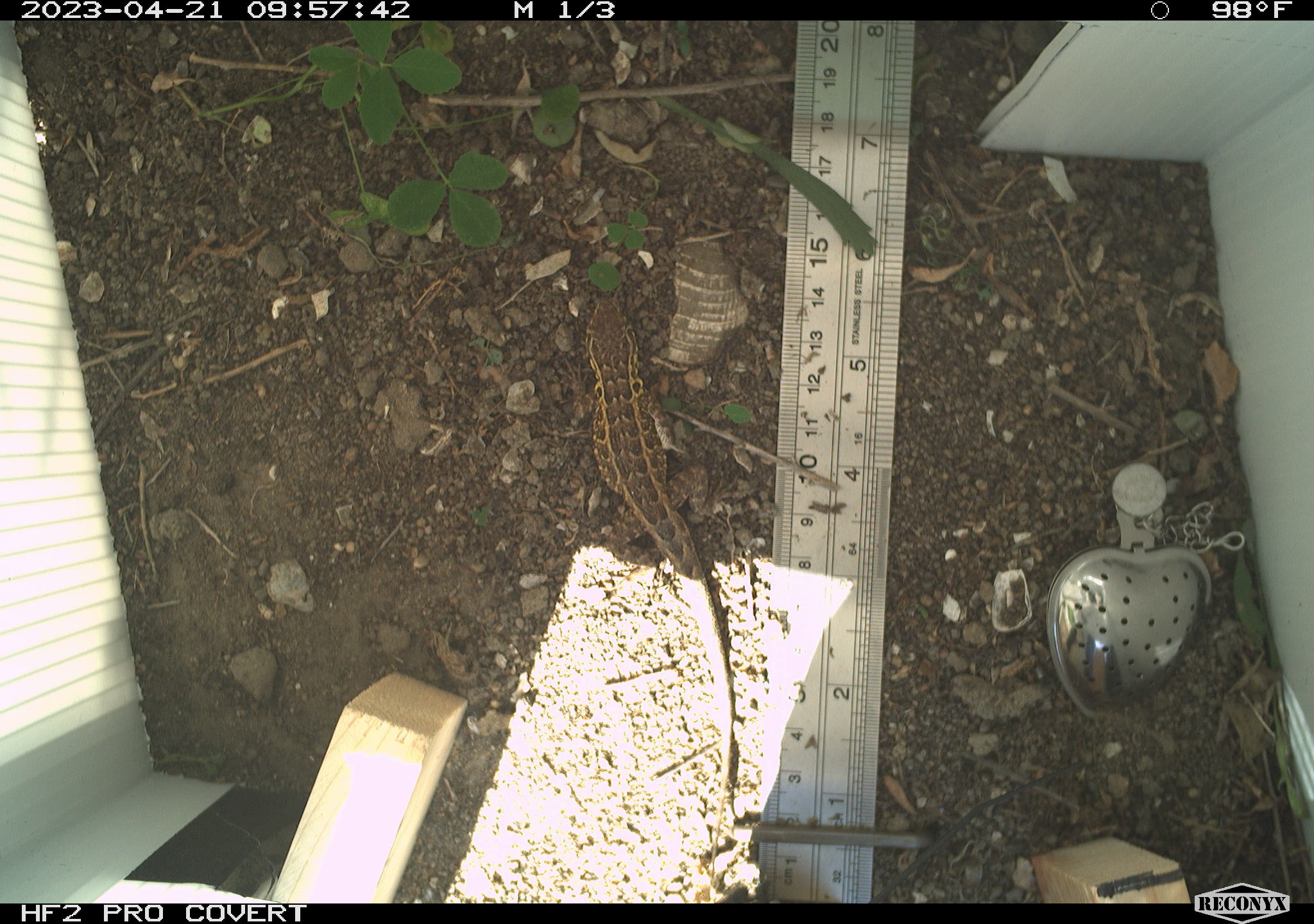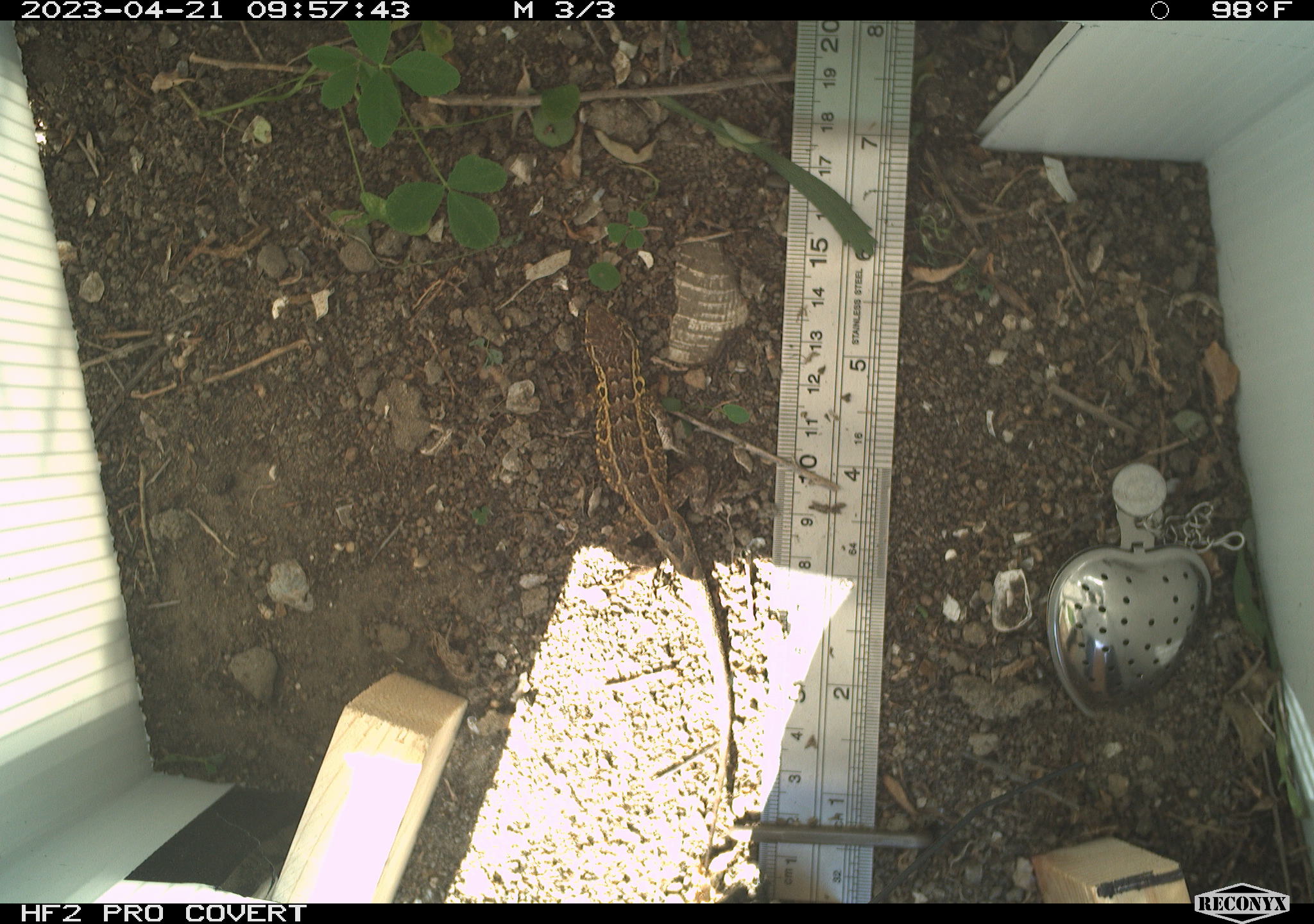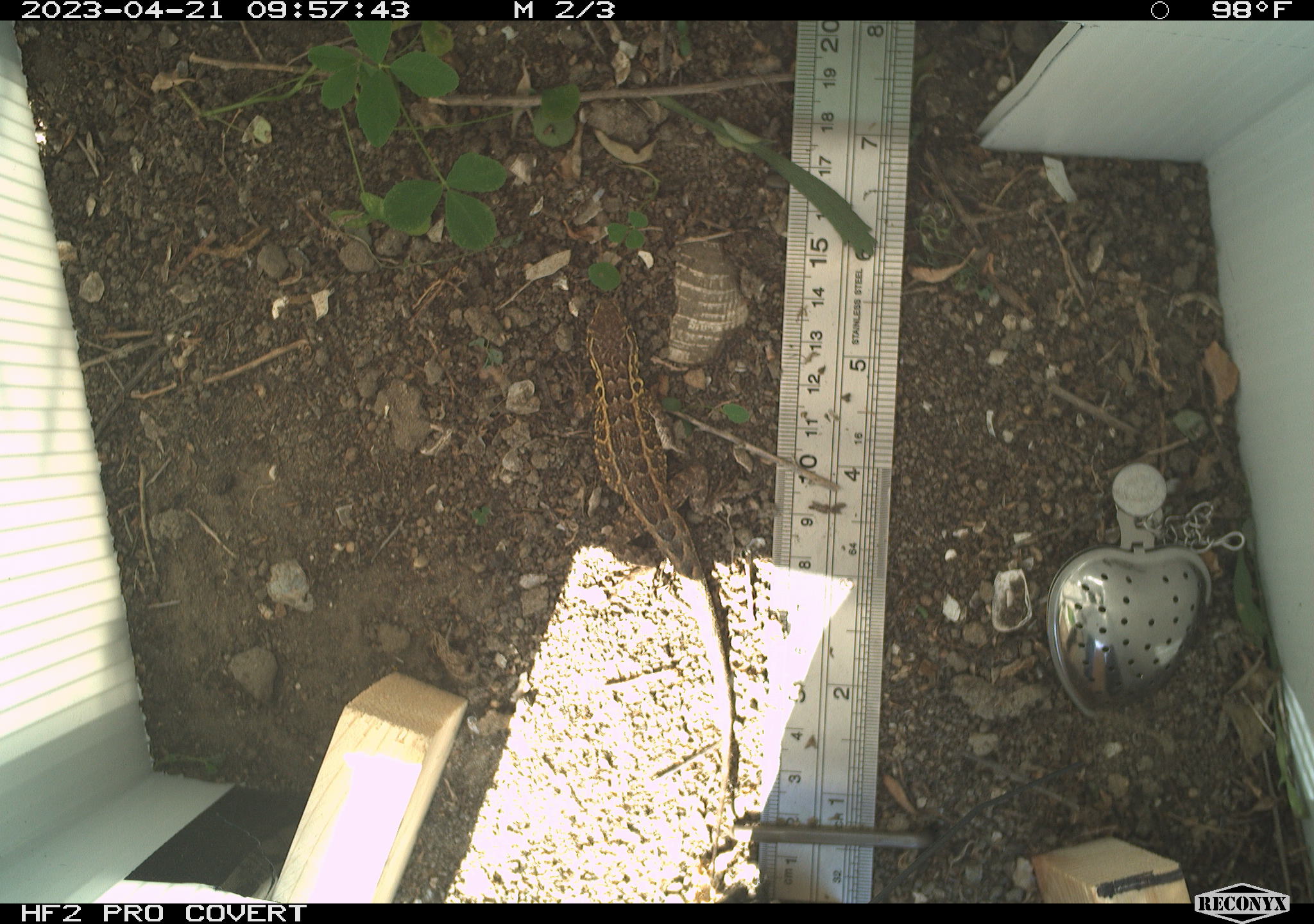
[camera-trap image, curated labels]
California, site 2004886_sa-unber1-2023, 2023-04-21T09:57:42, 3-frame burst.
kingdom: Animalia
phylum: Chordata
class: Reptilia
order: Squamata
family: Phrynosomatidae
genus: Sceloporus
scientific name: Sceloporus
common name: spiny lizards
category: sceloporus species